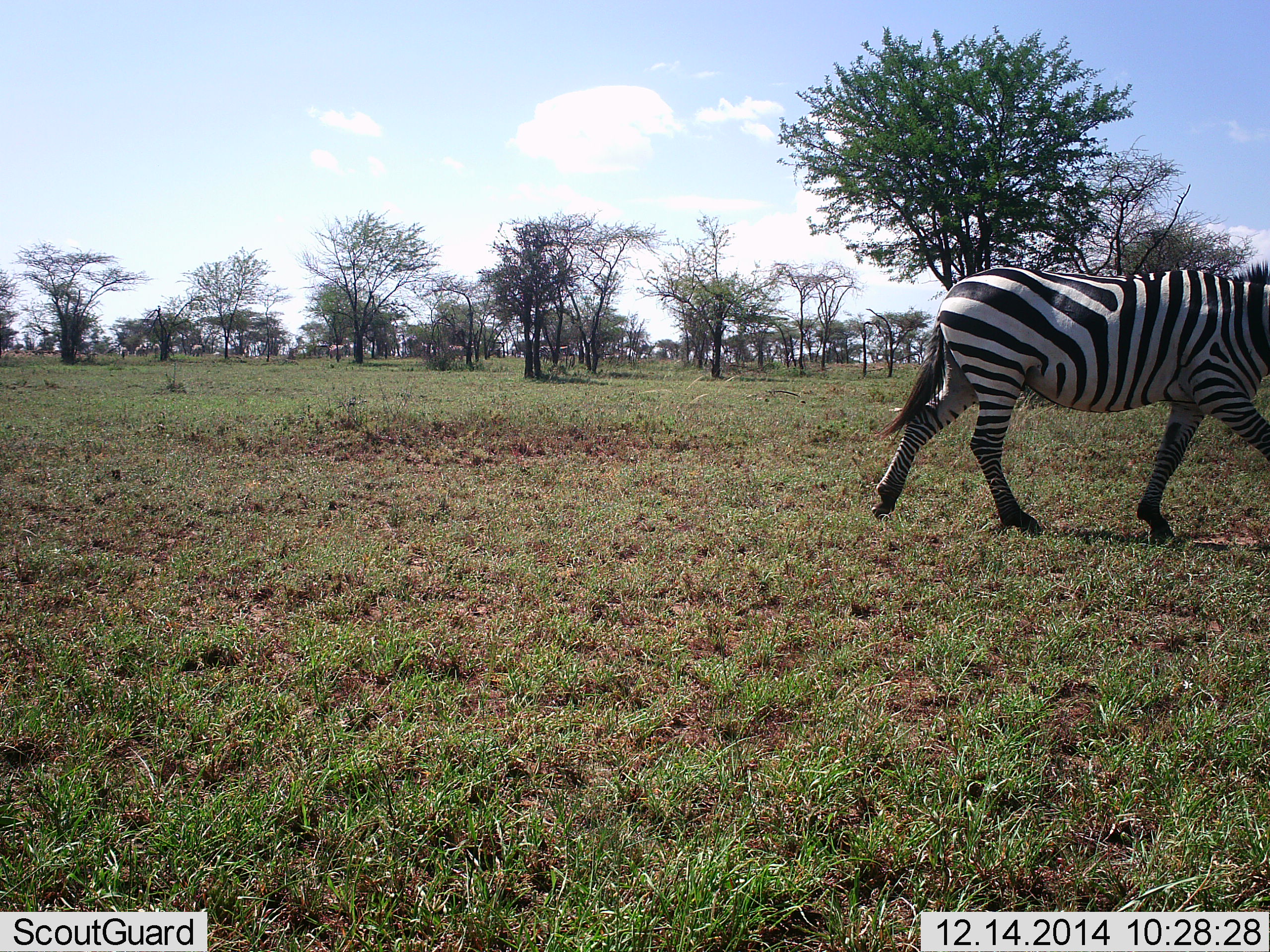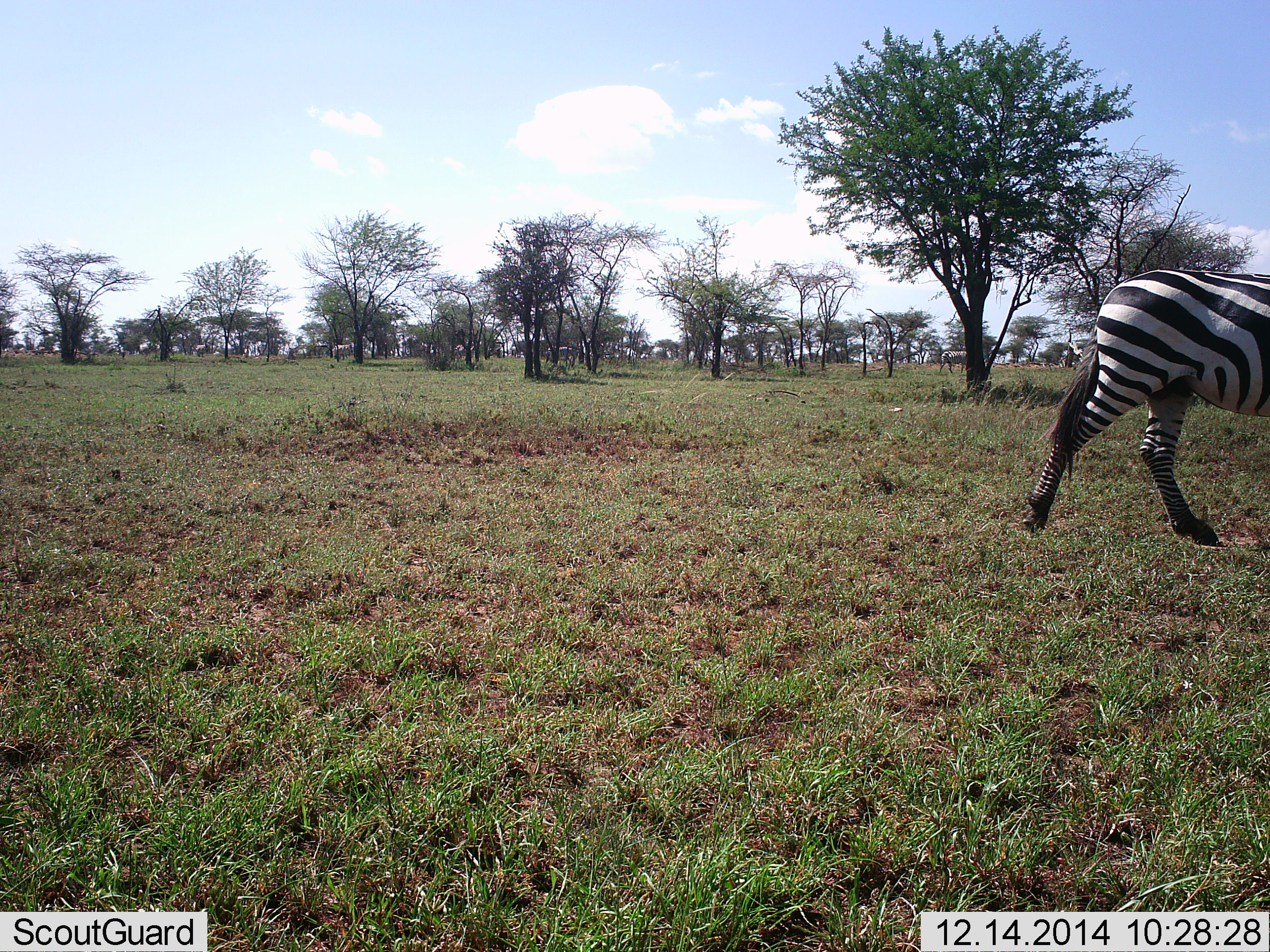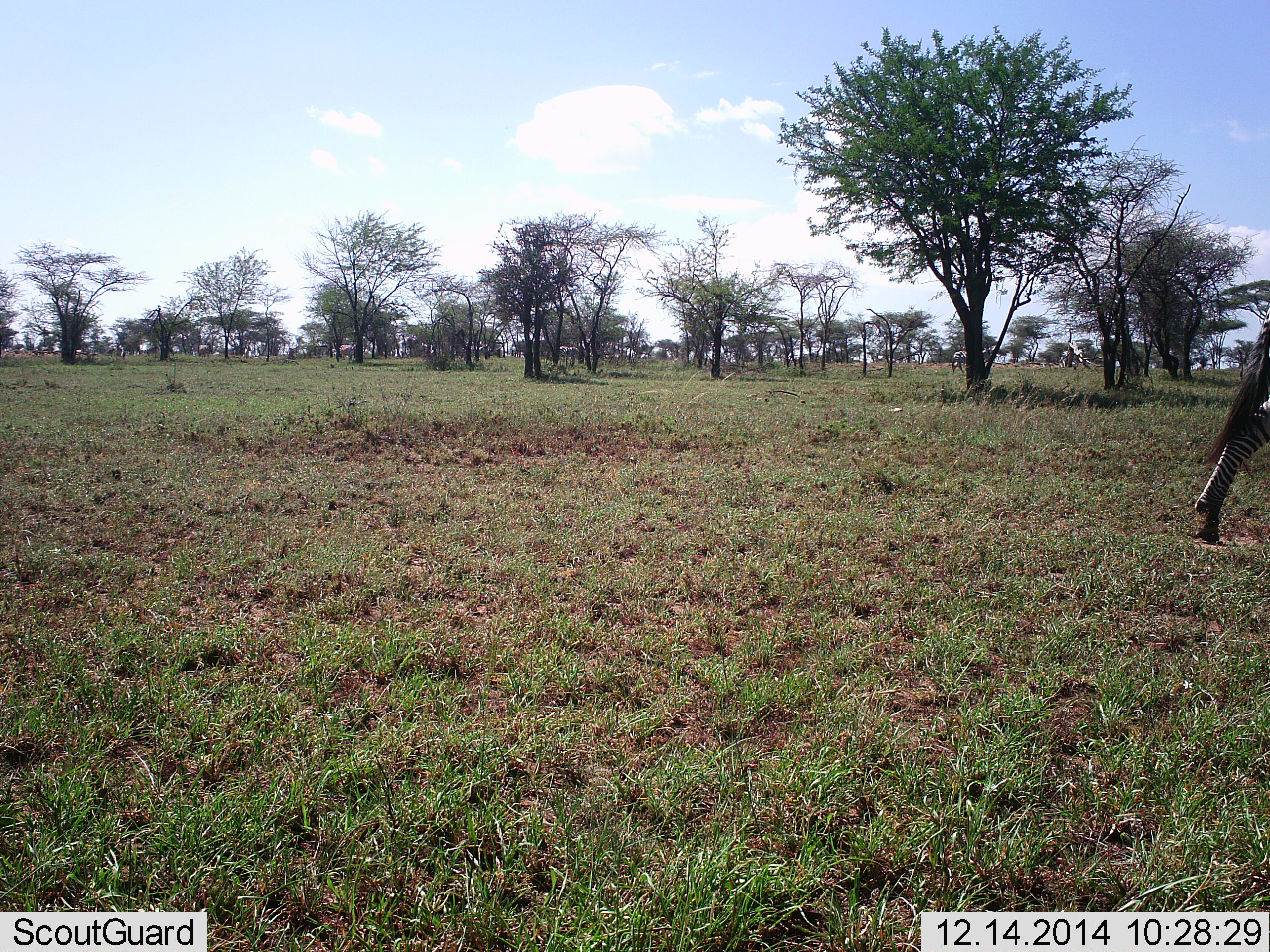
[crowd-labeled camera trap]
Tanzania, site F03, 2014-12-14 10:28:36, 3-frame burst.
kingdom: Animalia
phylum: Chordata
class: Mammalia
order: Perissodactyla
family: Equidae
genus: Equus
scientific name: Equus quagga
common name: plains zebra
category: zebra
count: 1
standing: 9%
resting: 0%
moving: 100%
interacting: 0%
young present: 0%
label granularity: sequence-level